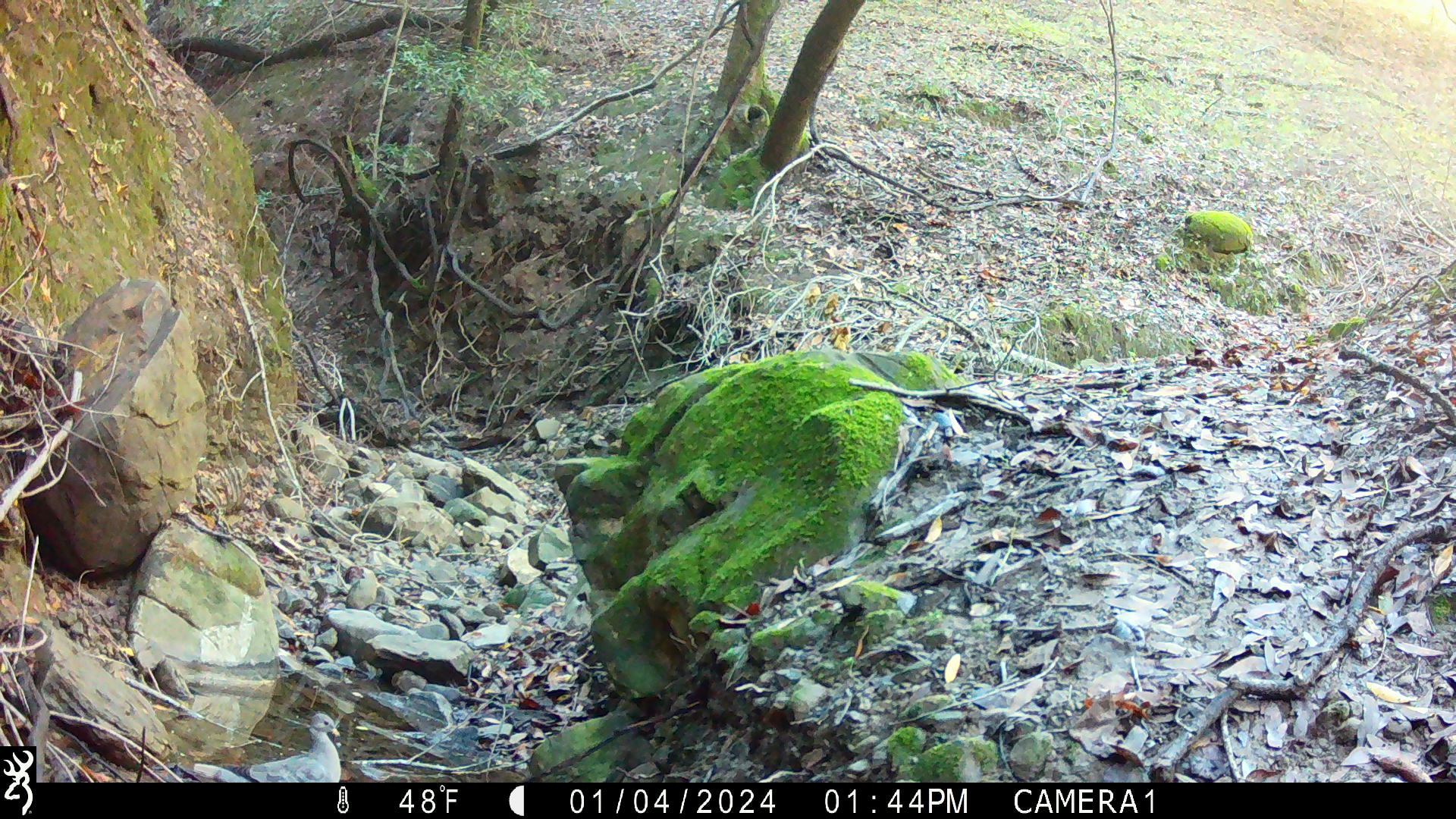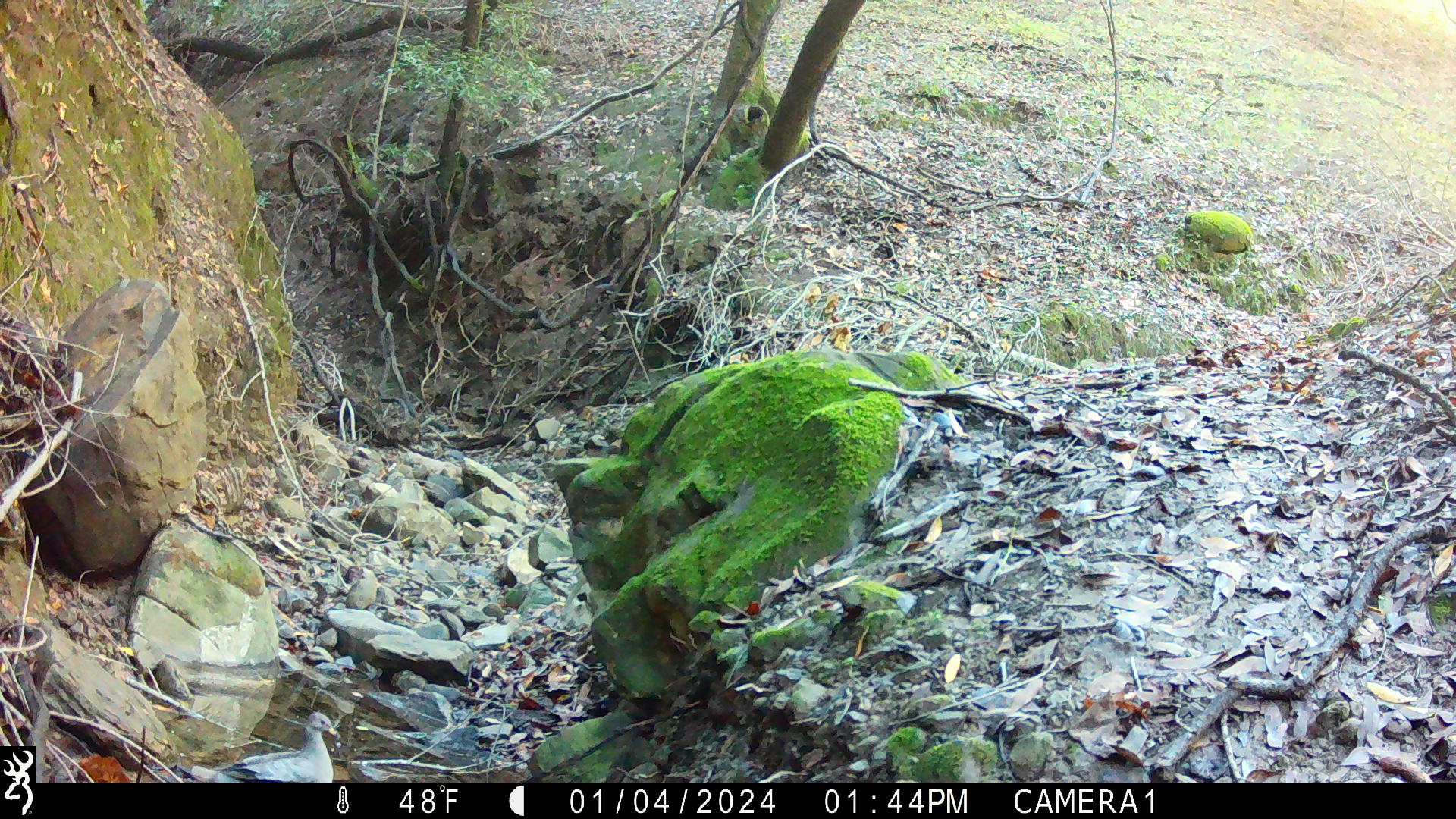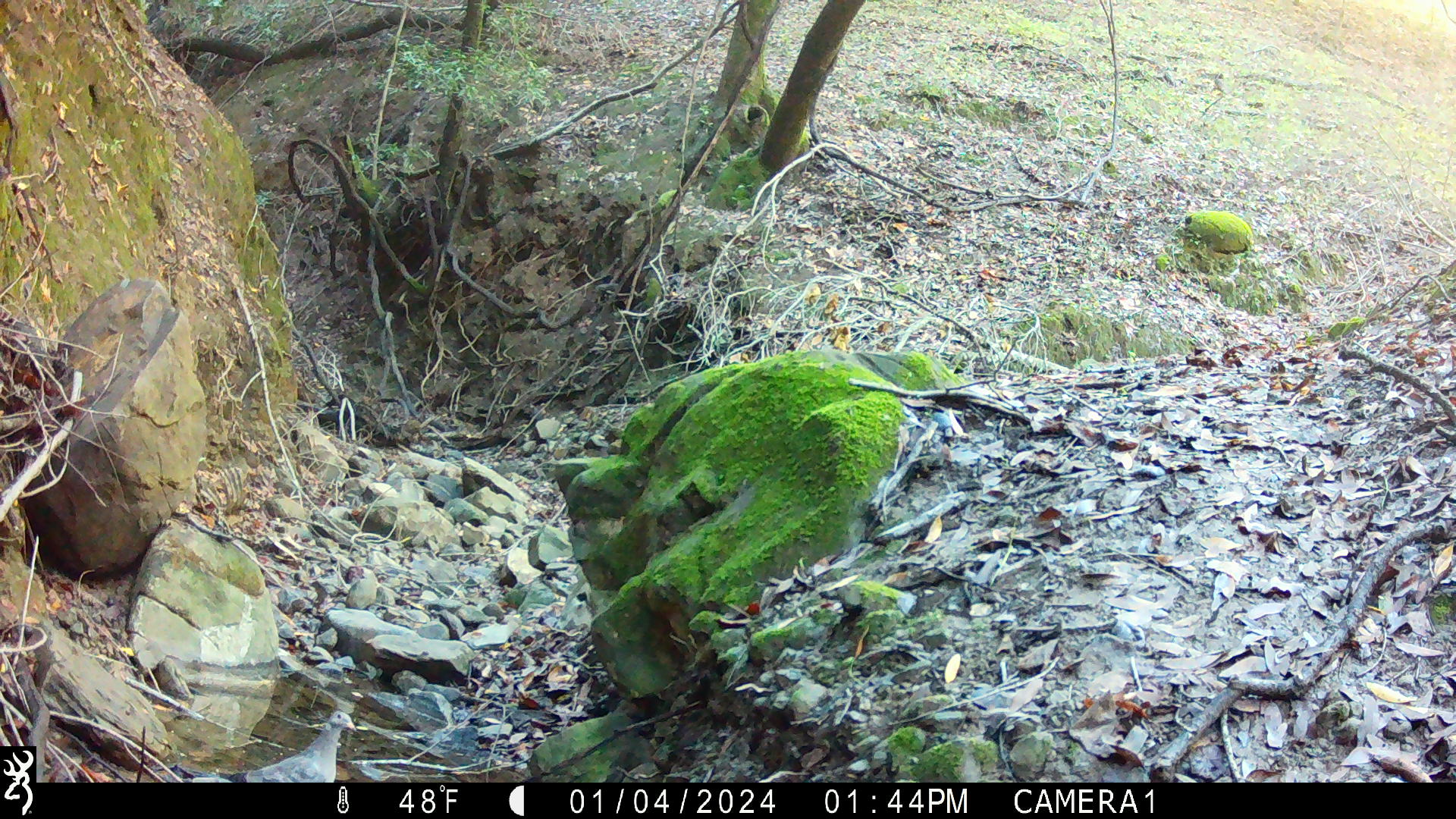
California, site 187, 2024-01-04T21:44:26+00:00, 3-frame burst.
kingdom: Animalia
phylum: Chordata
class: Aves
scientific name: Aves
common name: bird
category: unknown bird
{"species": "unknown bird (bird) (Aves)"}